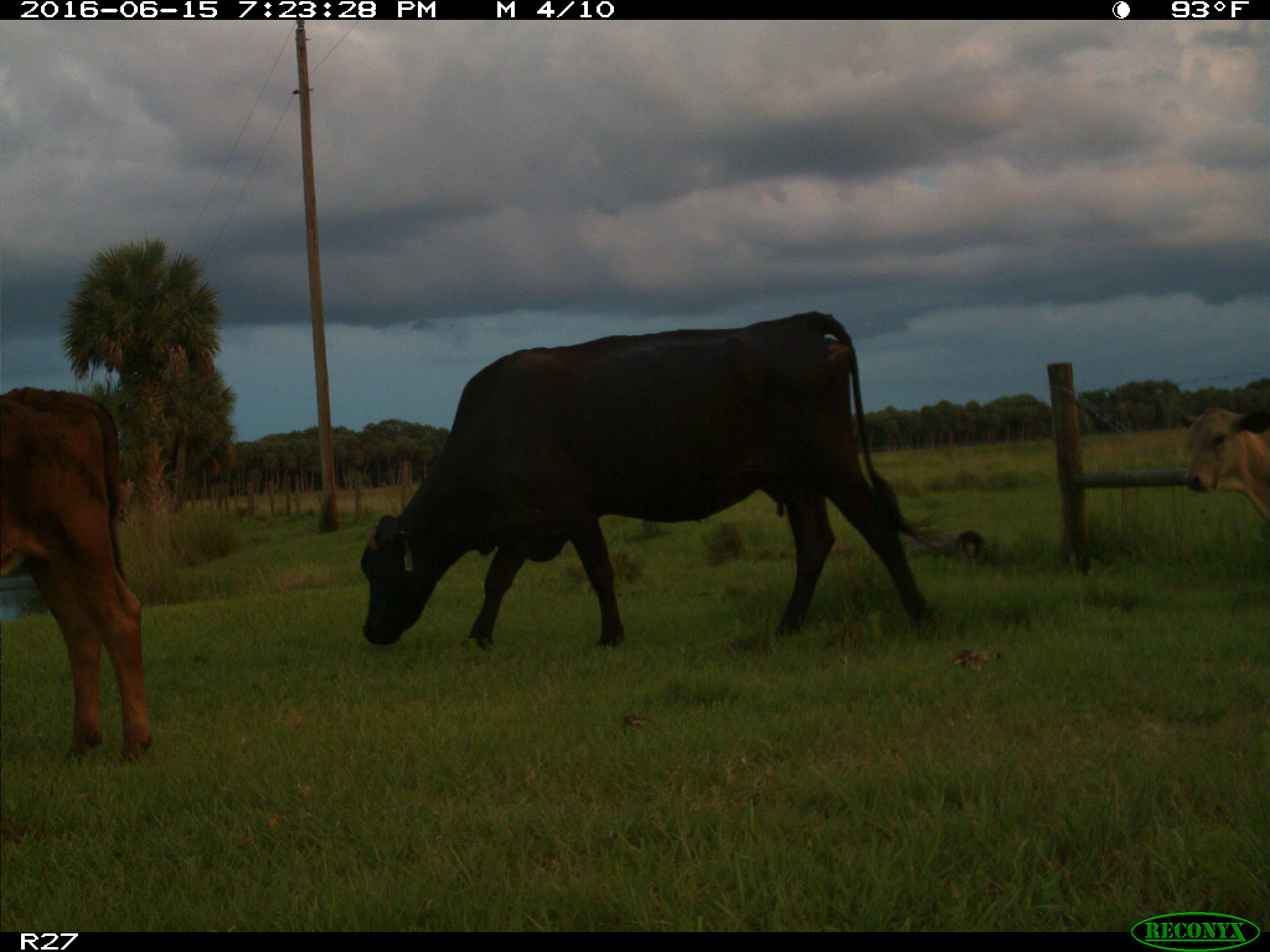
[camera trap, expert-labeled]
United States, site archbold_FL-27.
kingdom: Animalia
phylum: Chordata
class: Mammalia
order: Artiodactyla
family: Bovidae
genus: Bos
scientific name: Bos taurus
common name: domestic cow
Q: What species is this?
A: Bos taurus (domestic cow).